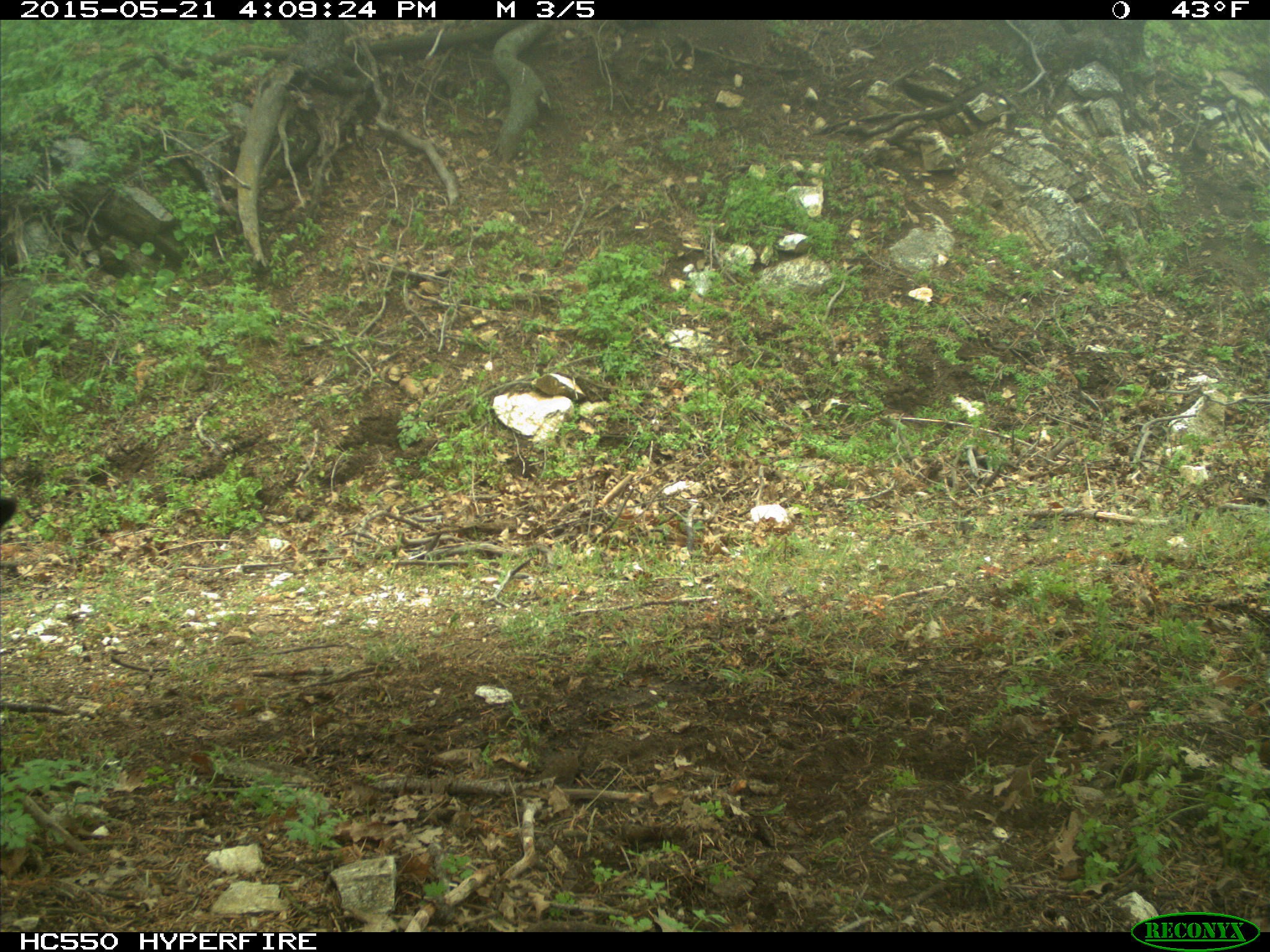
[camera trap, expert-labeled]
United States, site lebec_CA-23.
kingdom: Animalia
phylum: Chordata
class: Mammalia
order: Artiodactyla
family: Bovidae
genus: Bos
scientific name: Bos taurus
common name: domestic cow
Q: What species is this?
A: Bos taurus (domestic cow).